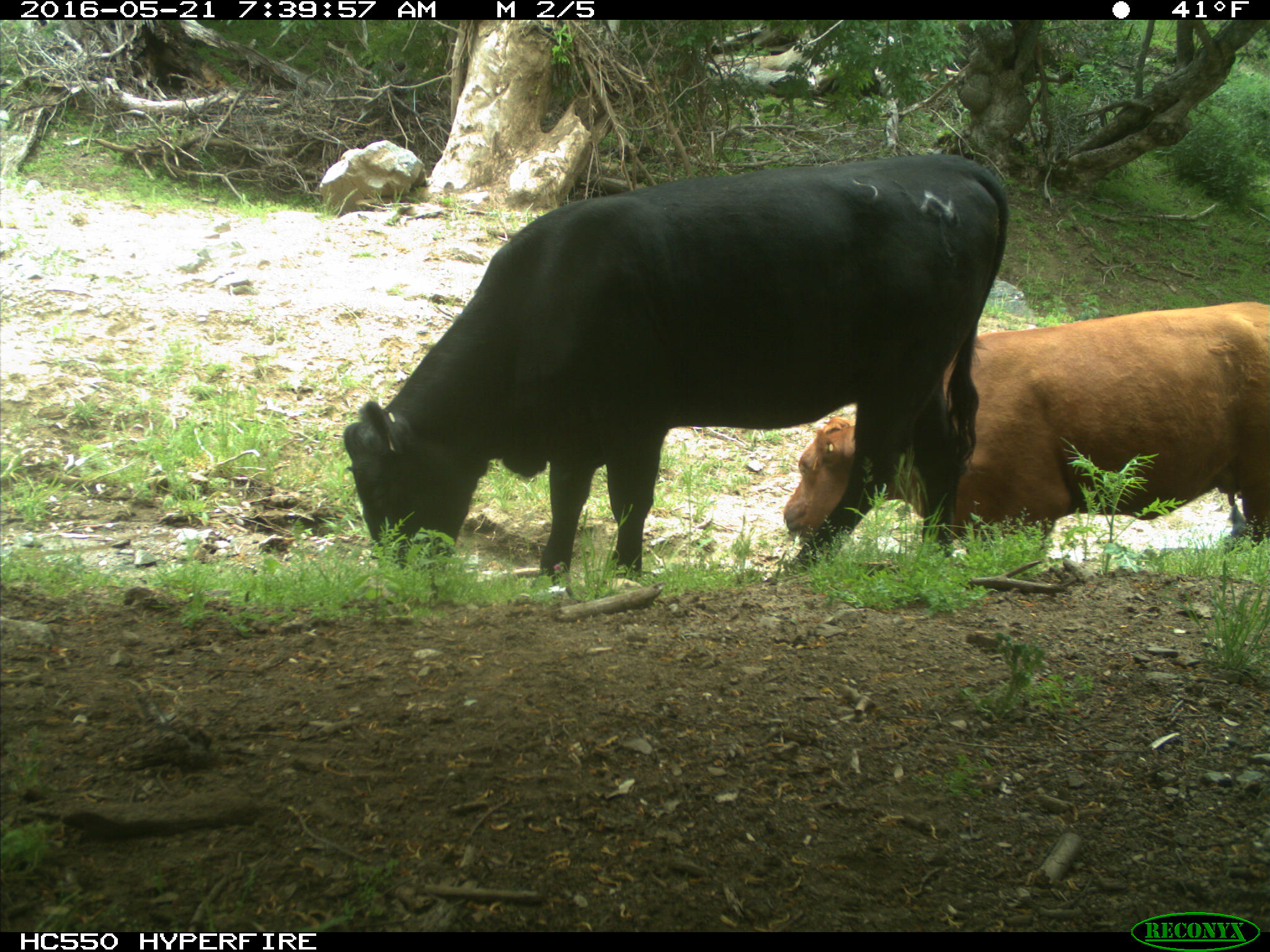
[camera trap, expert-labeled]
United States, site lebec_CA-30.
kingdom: Animalia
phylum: Chordata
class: Mammalia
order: Artiodactyla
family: Bovidae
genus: Bos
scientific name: Bos taurus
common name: domestic cow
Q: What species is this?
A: Bos taurus (domestic cow).